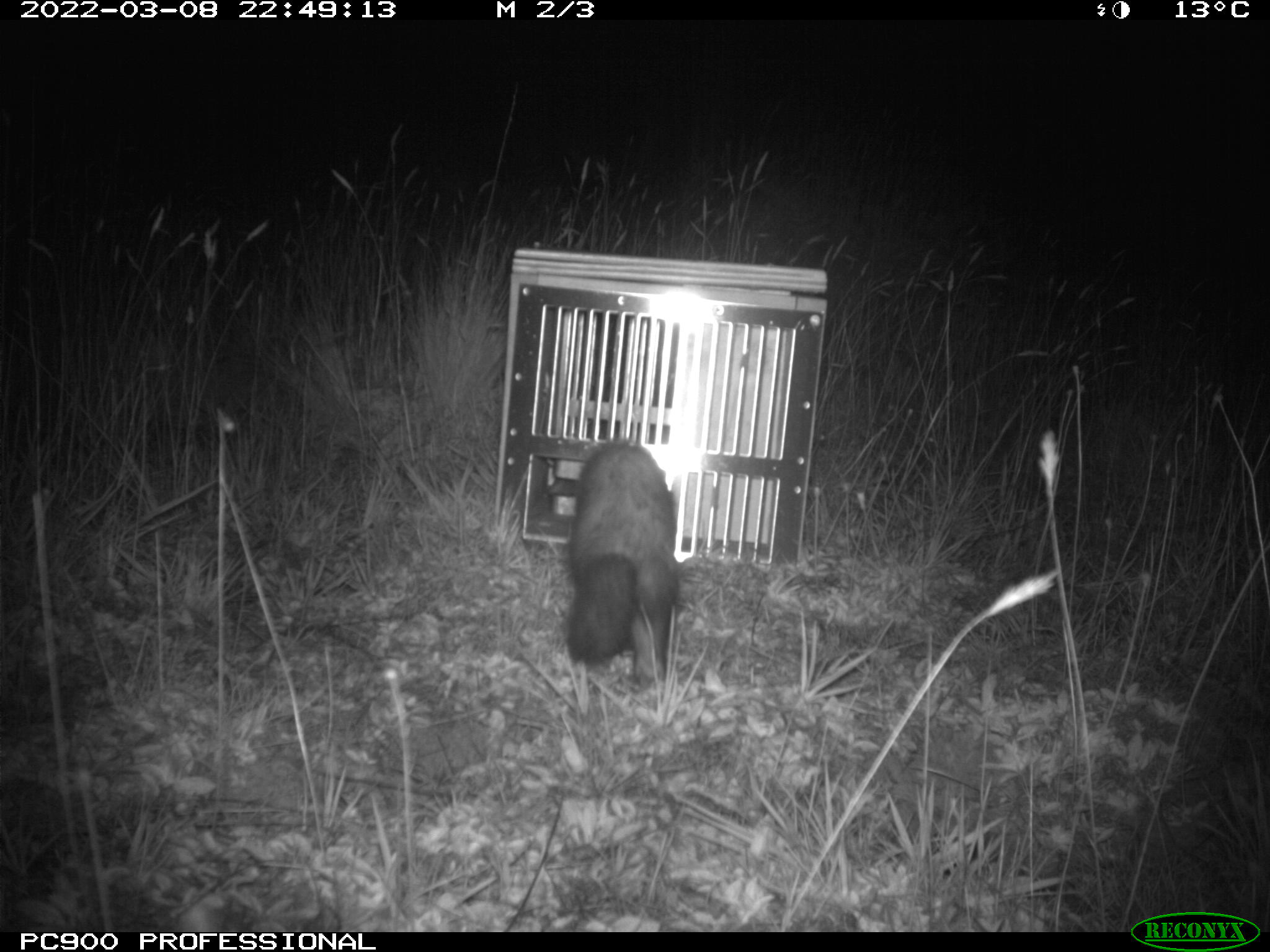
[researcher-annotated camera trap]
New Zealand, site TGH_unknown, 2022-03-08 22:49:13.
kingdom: Animalia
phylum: Chordata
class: Mammalia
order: Carnivora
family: Mustelidae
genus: Mustela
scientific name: Mustela furo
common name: ferret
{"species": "ferret (Mustela furo)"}